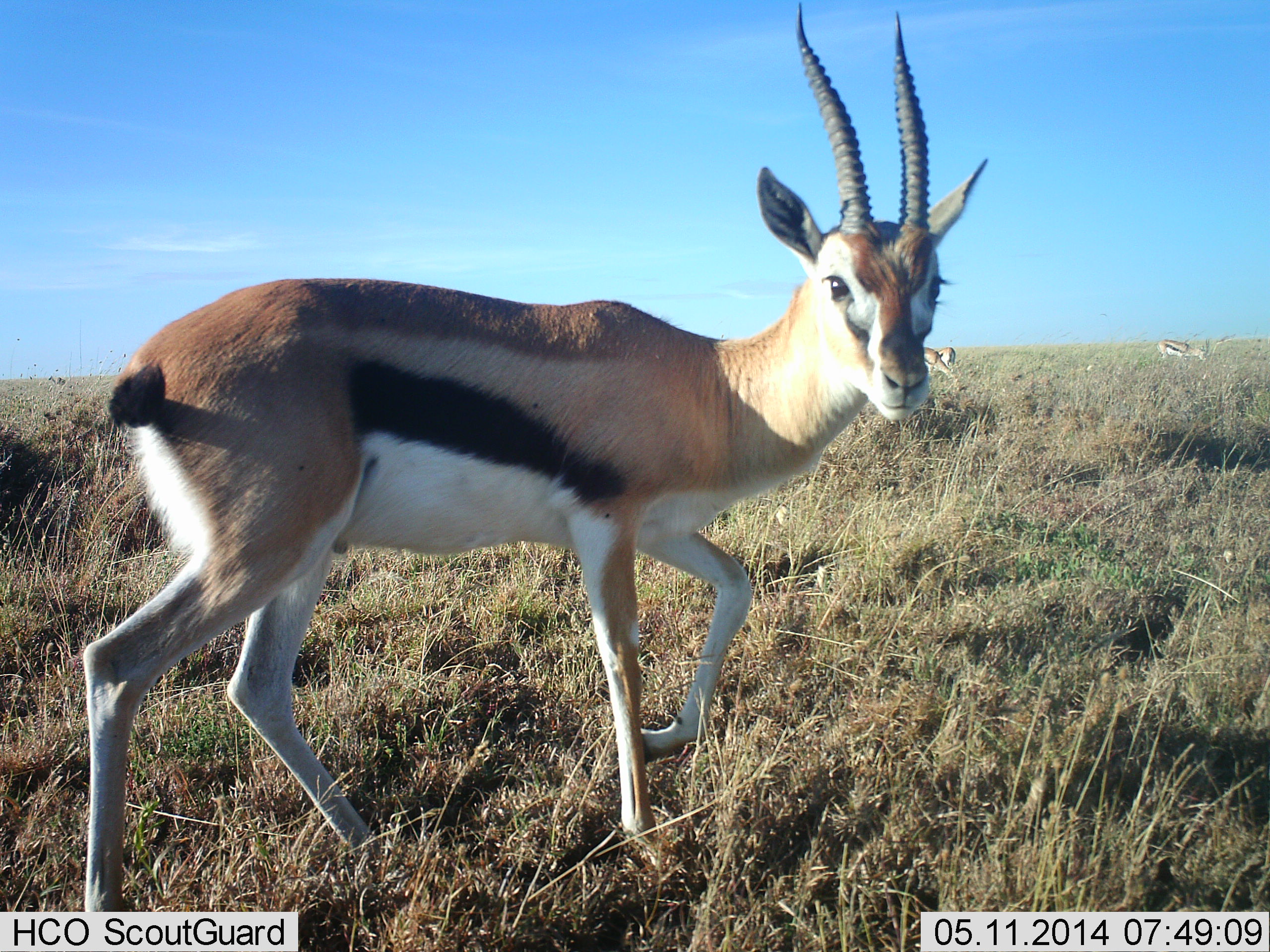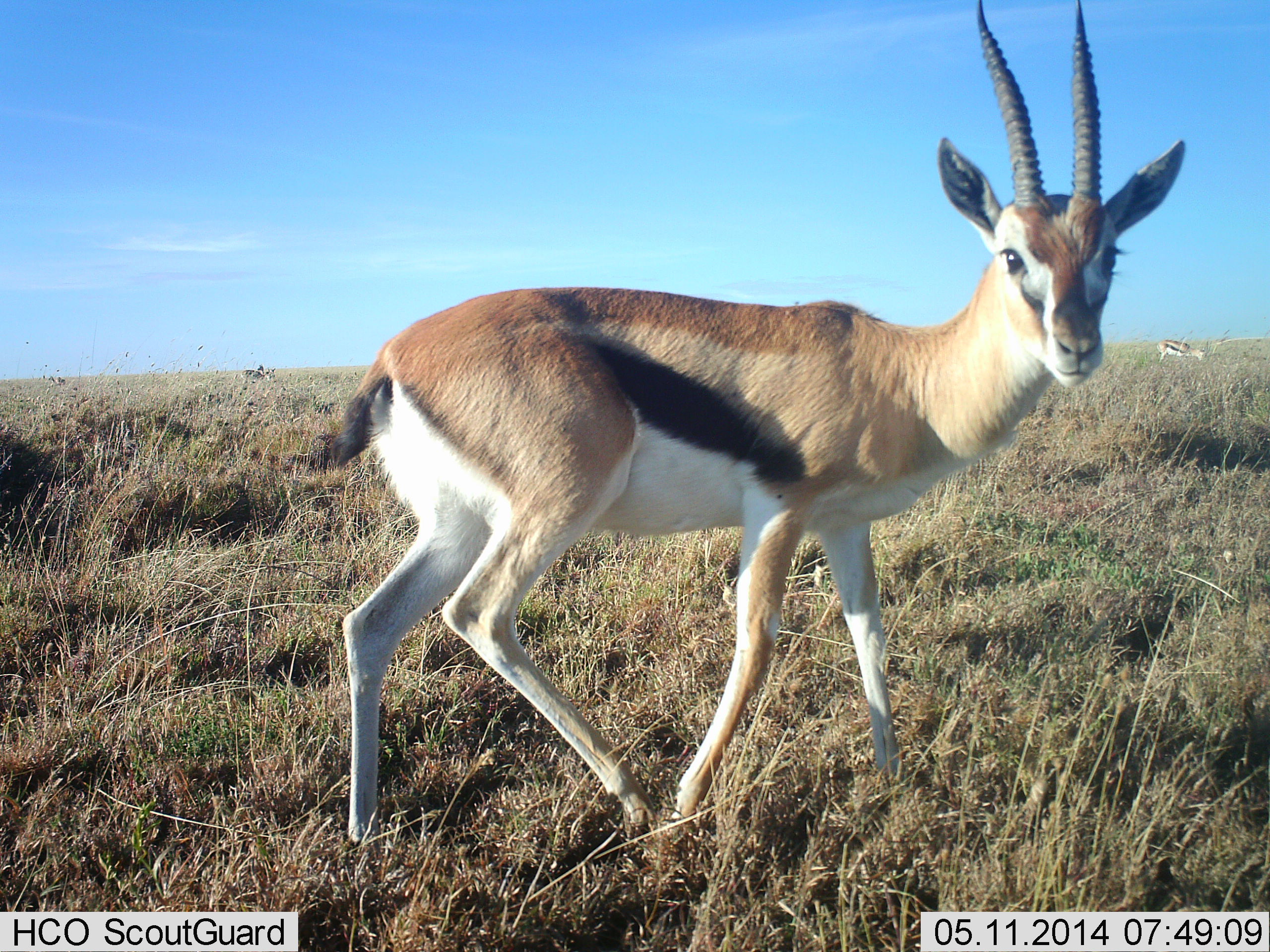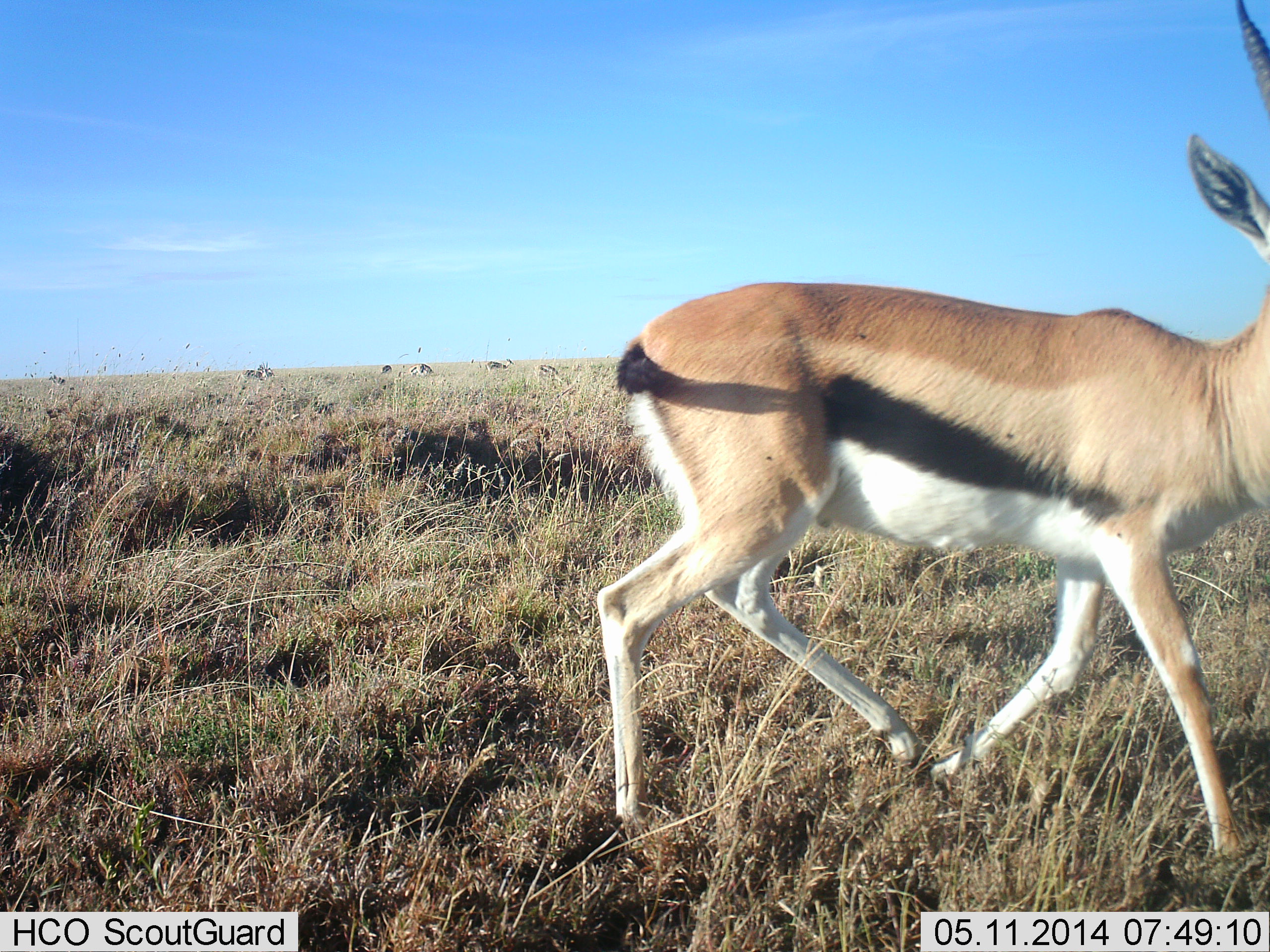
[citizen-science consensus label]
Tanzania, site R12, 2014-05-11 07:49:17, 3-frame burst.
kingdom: Animalia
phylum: Chordata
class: Mammalia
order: Artiodactyla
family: Bovidae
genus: Eudorcas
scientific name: Eudorcas thomsonii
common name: thomson's gazelle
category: gazellethomsons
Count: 3.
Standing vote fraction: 20%.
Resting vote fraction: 0%.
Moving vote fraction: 80%.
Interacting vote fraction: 0%.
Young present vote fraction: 0%.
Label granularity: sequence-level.